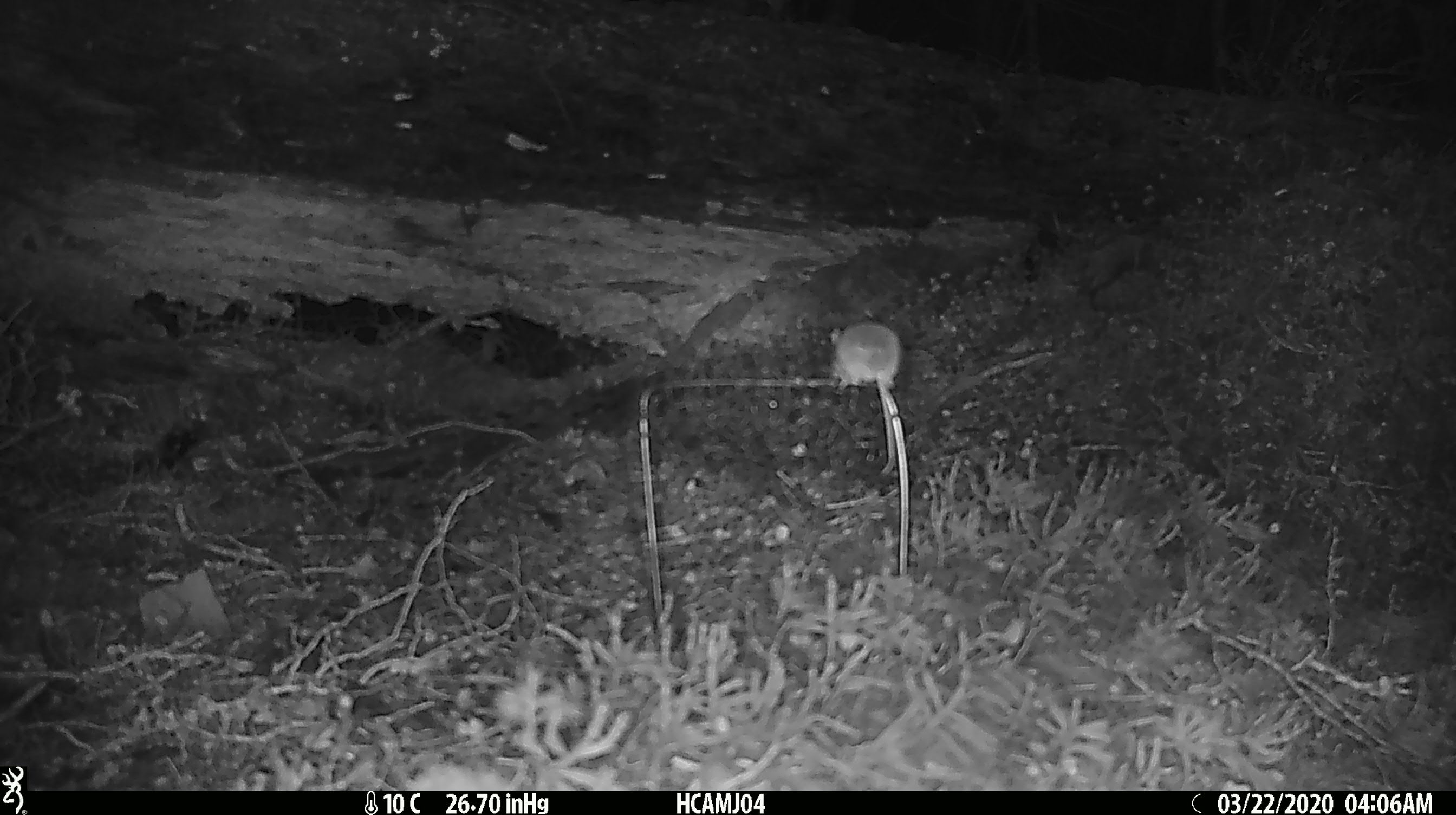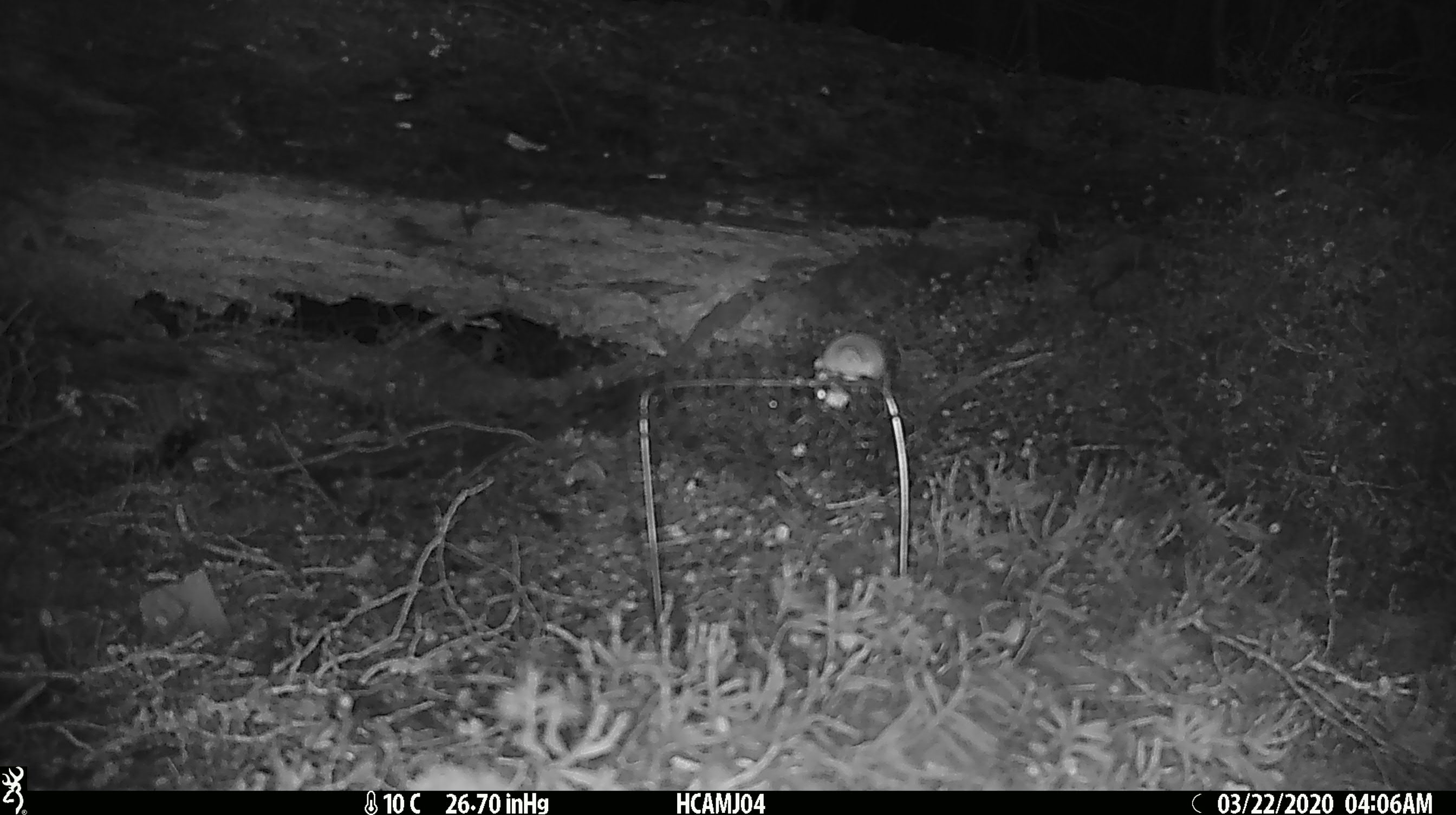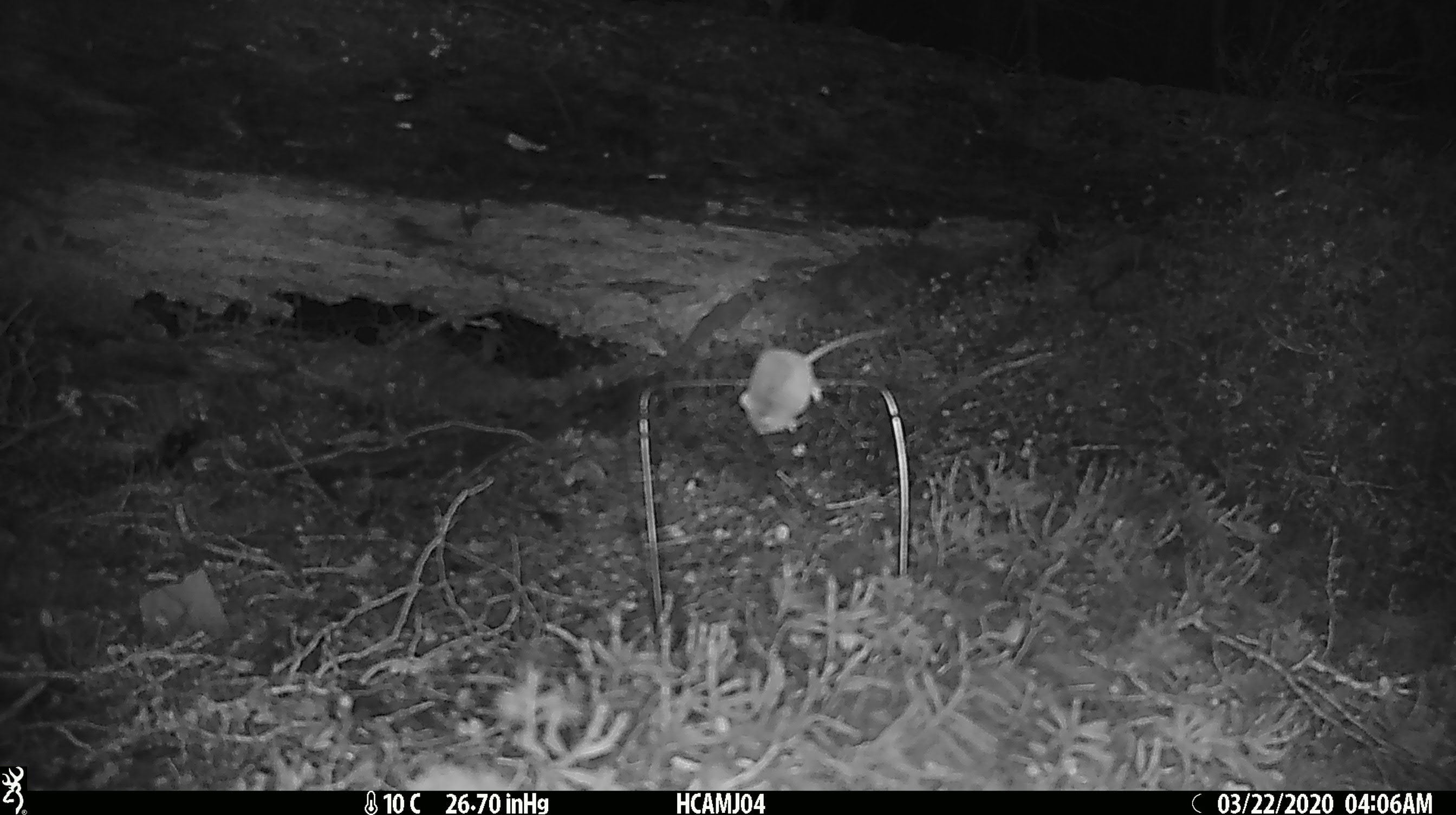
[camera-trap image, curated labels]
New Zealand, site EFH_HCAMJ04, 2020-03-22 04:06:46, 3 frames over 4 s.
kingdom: Animalia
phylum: Chordata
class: Mammalia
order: Rodentia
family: Muridae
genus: Mus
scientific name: Mus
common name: mouse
Mouse (Mus).